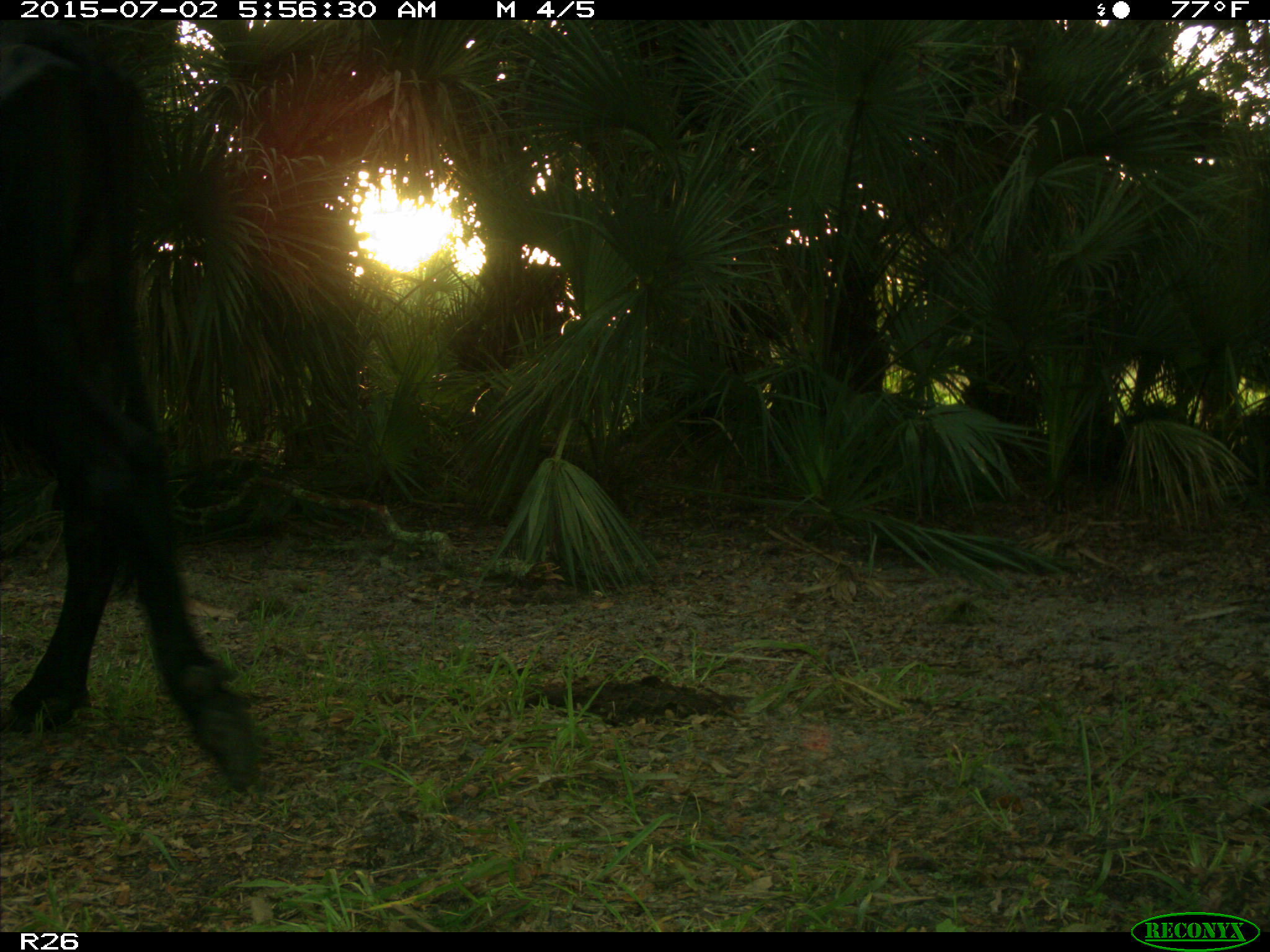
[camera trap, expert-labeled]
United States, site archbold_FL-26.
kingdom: Animalia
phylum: Chordata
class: Mammalia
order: Artiodactyla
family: Bovidae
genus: Bos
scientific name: Bos taurus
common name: domestic cow